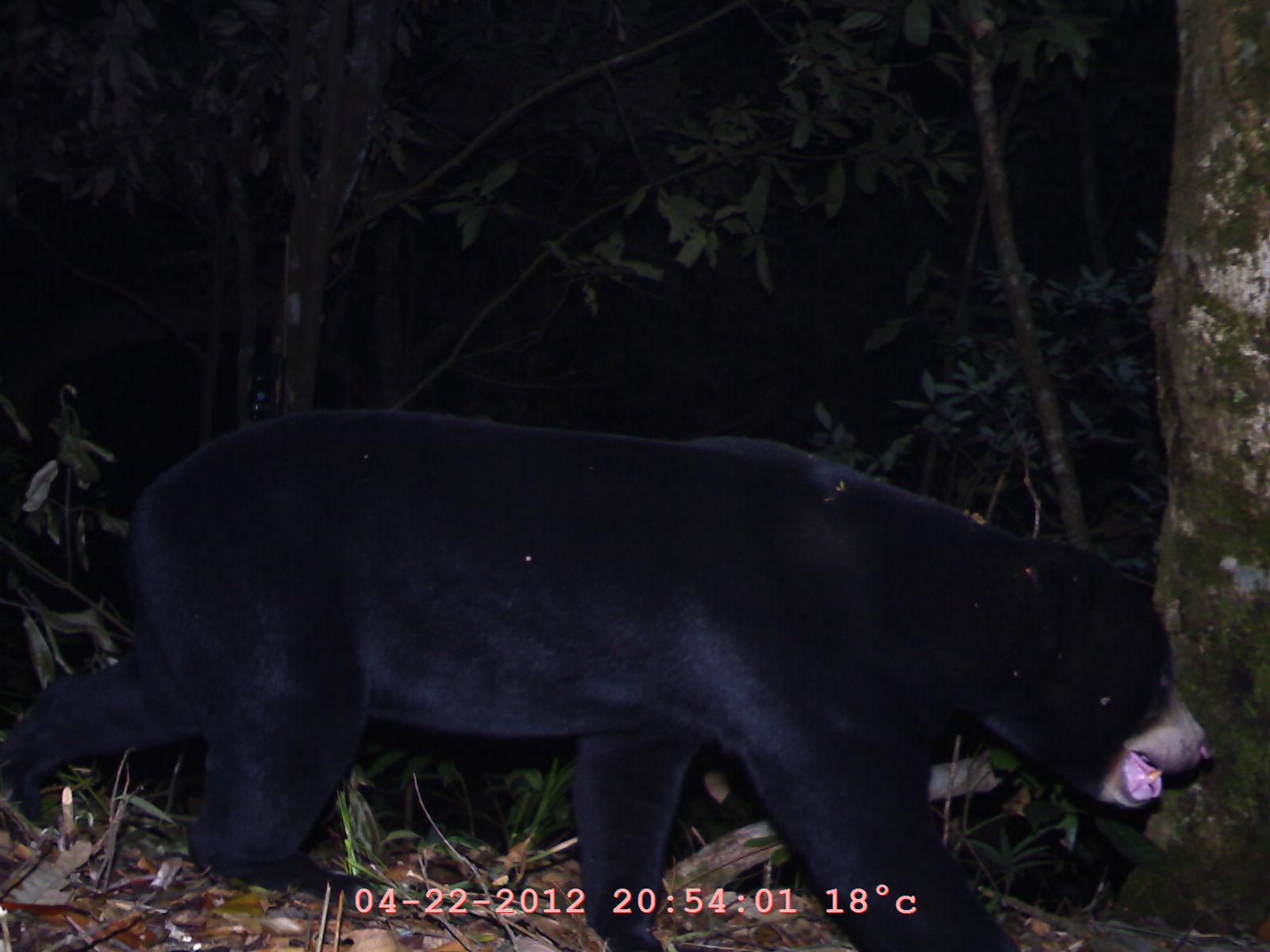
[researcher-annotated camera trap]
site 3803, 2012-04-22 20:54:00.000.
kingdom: Animalia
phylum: Chordata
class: Mammalia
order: Carnivora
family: Ursidae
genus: Helarctos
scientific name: Helarctos malayanus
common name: sun bear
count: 1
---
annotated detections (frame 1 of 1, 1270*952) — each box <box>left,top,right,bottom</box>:
helarctos malayanus: <box>0,404,1212,952</box>